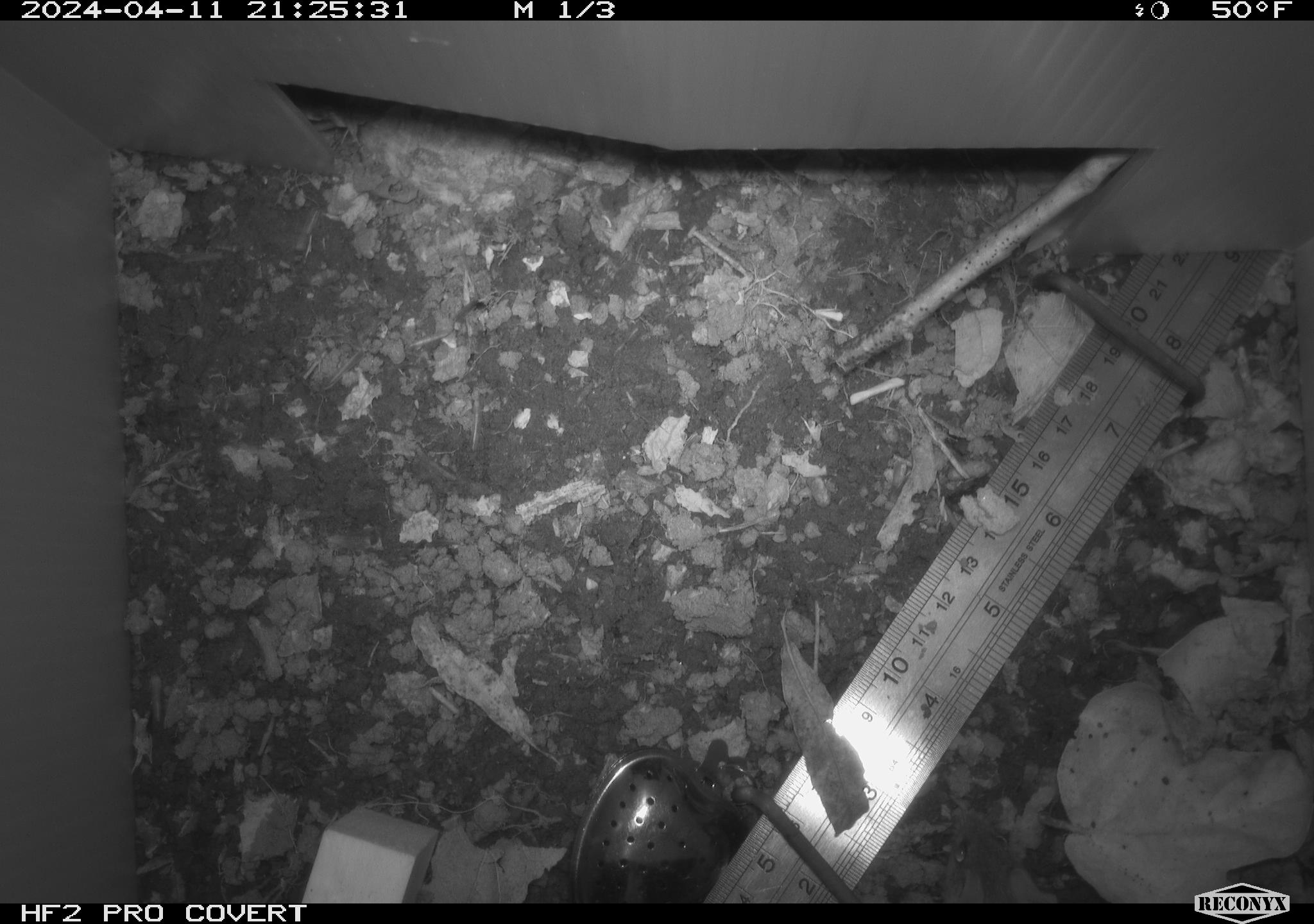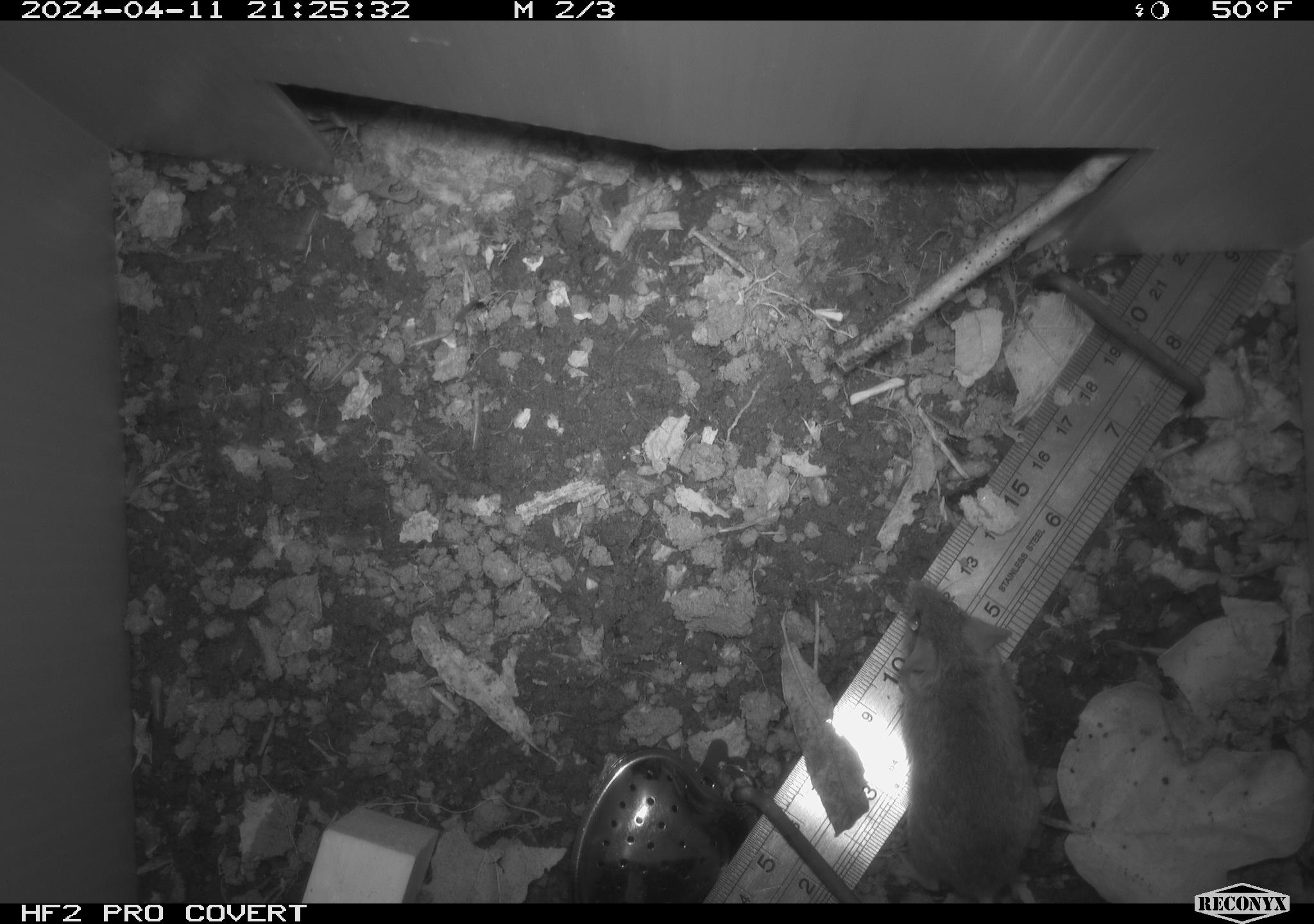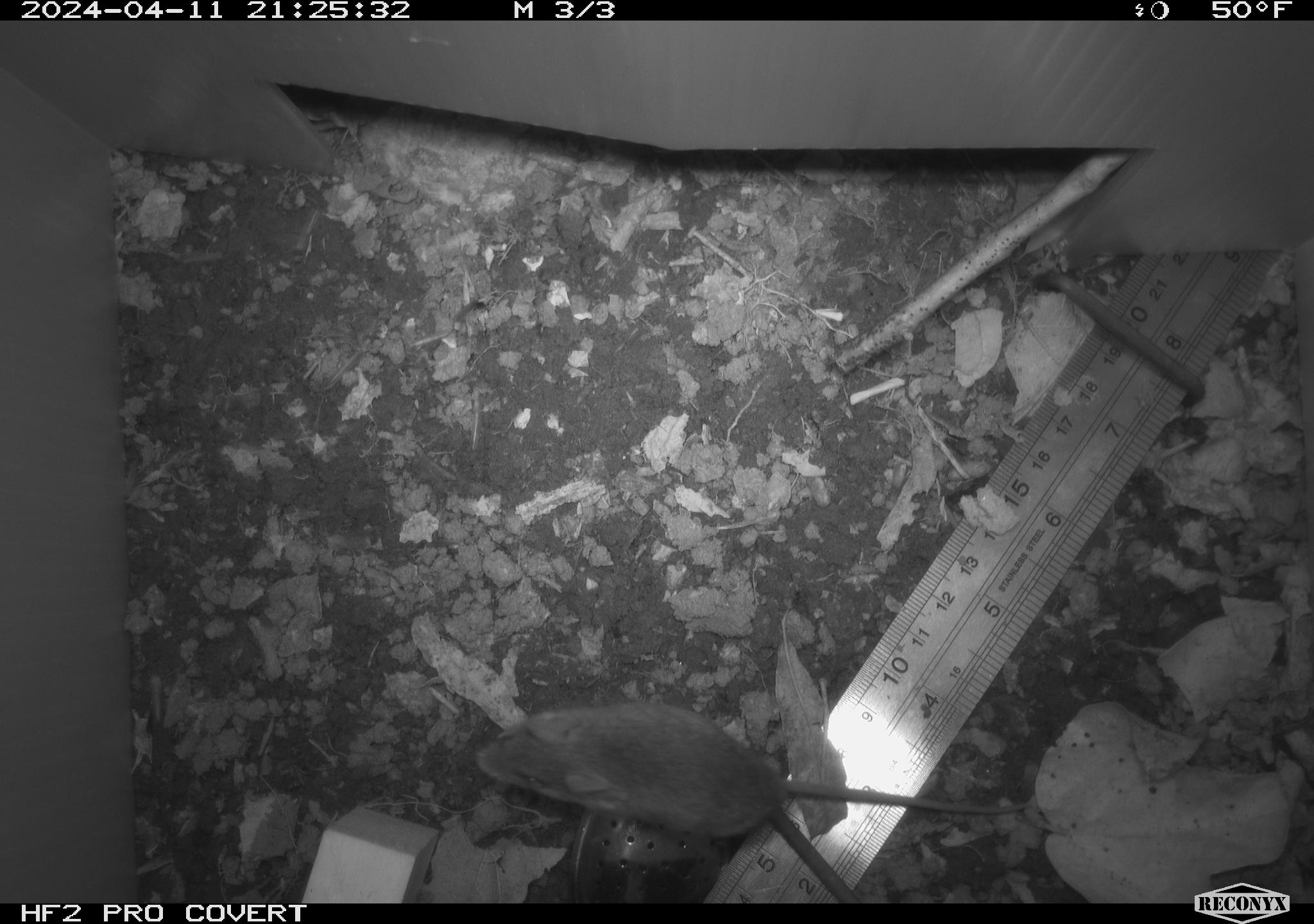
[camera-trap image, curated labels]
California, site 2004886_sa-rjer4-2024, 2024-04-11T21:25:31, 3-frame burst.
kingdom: Animalia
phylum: Chordata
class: Mammalia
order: Rodentia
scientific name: Rodentia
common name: mouse species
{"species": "mouse species (Rodentia)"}